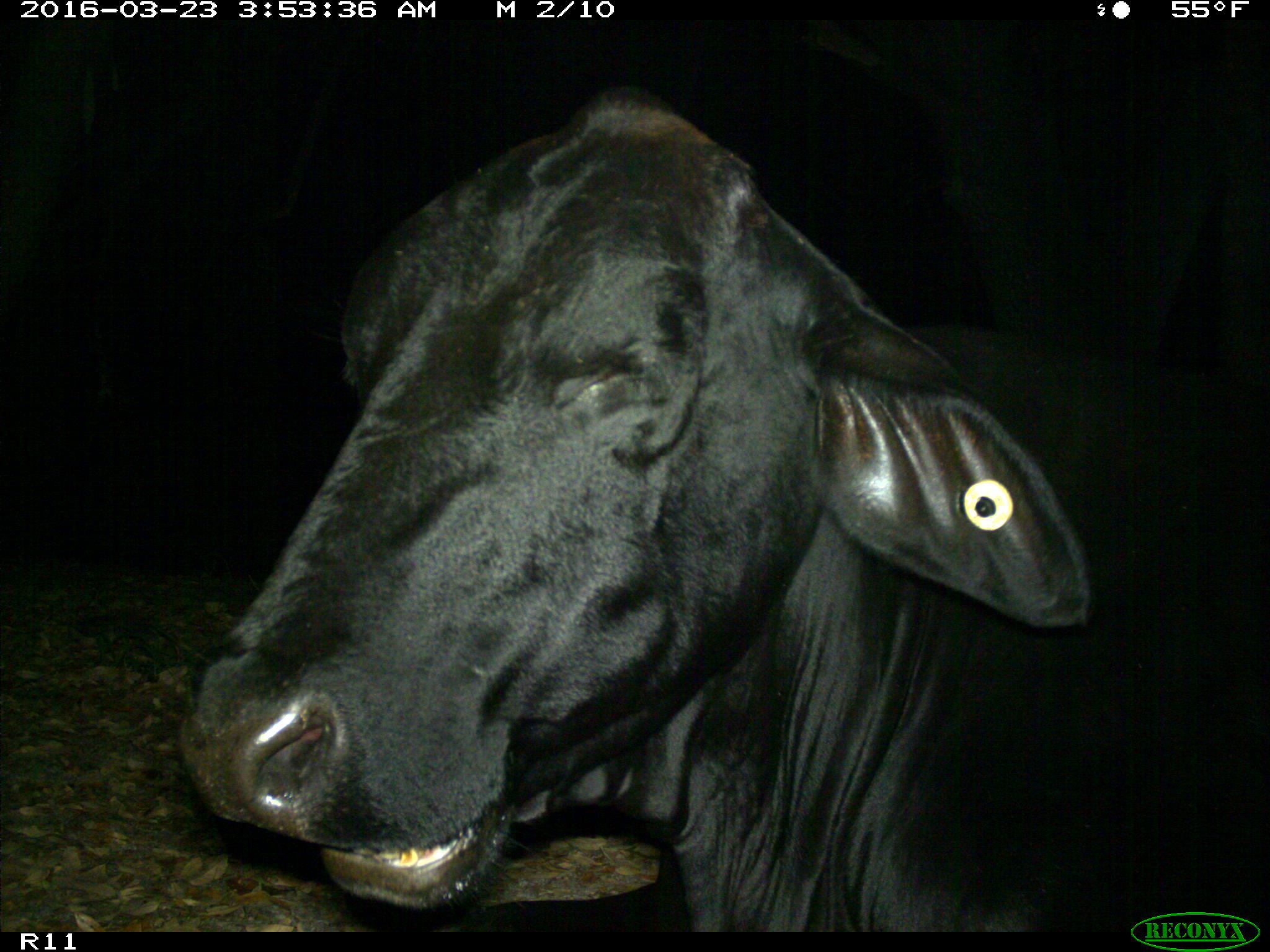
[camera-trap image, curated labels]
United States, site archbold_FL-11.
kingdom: Animalia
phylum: Chordata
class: Mammalia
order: Artiodactyla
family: Bovidae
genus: Bos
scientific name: Bos taurus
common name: domestic cow